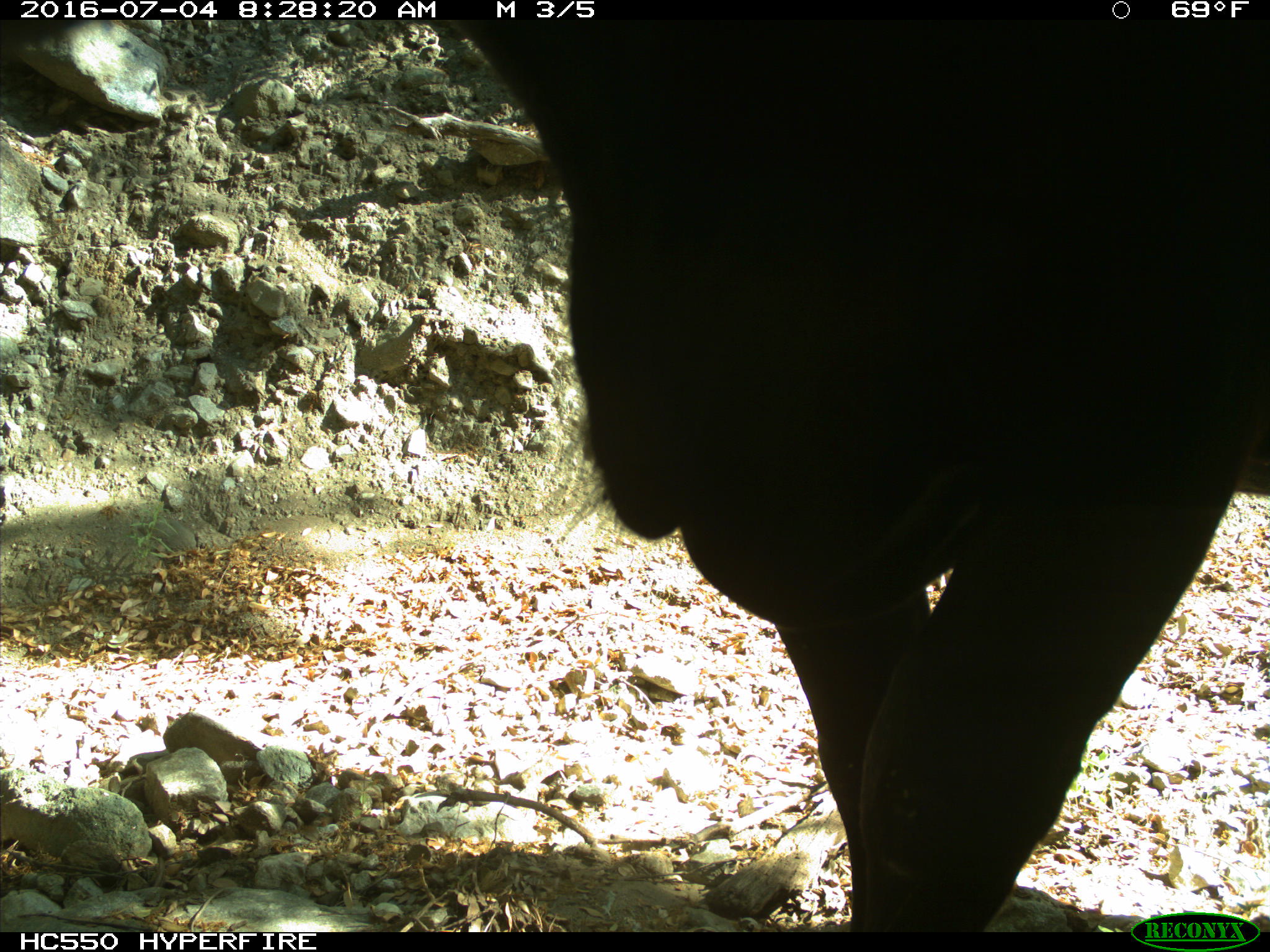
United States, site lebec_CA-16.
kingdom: Animalia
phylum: Chordata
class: Mammalia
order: Artiodactyla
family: Bovidae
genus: Bos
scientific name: Bos taurus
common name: domestic cow